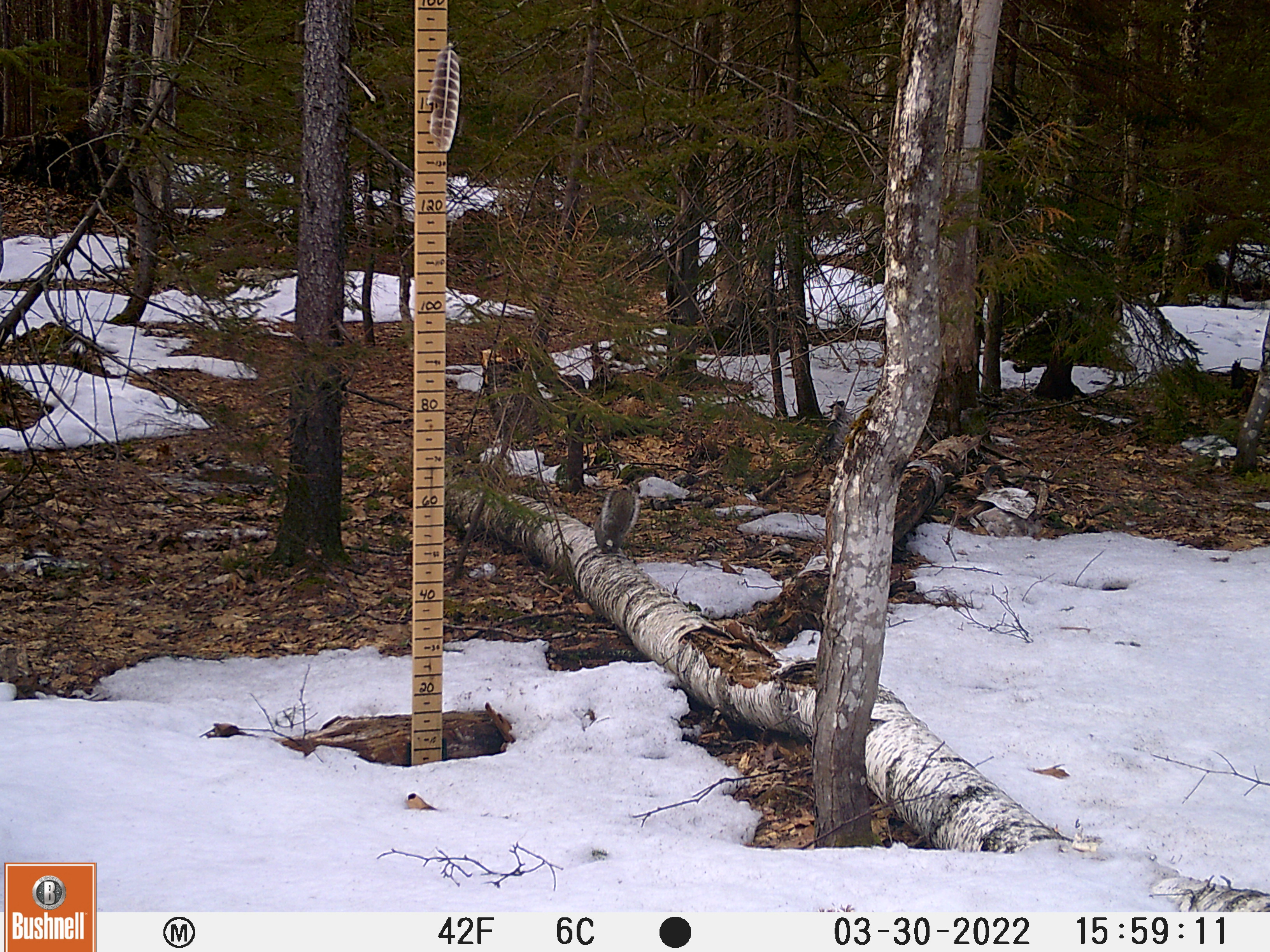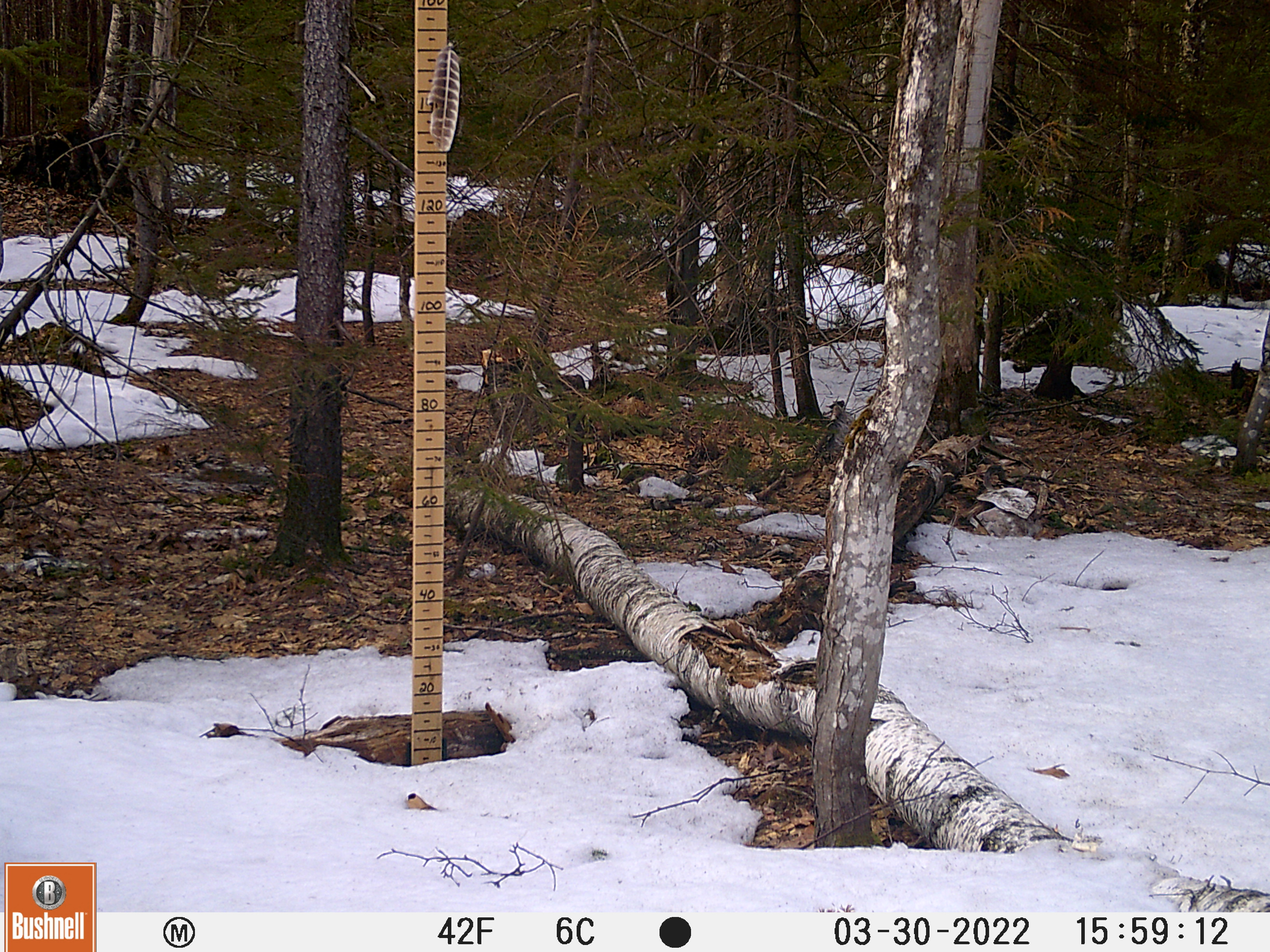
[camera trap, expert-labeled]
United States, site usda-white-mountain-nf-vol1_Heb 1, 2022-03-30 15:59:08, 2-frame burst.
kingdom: Animalia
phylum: Chordata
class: Mammalia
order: Rodentia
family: Sciuridae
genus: Sciurus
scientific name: Sciurus carolinensis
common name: gray squirrel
Gray squirrel (Sciurus carolinensis).